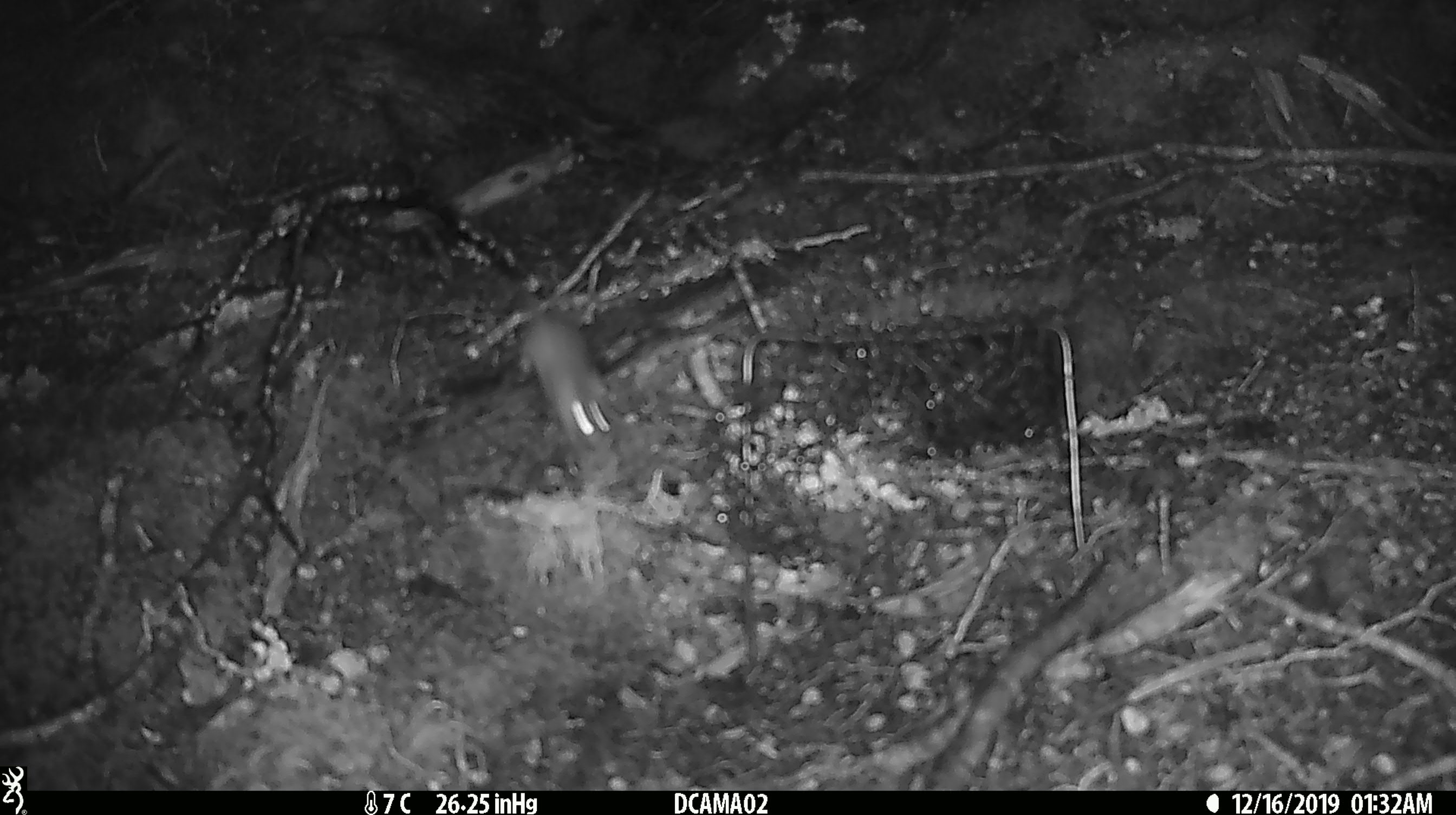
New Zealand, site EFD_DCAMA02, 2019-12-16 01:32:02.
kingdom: Animalia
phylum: Chordata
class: Mammalia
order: Rodentia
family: Muridae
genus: Mus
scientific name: Mus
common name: mouse